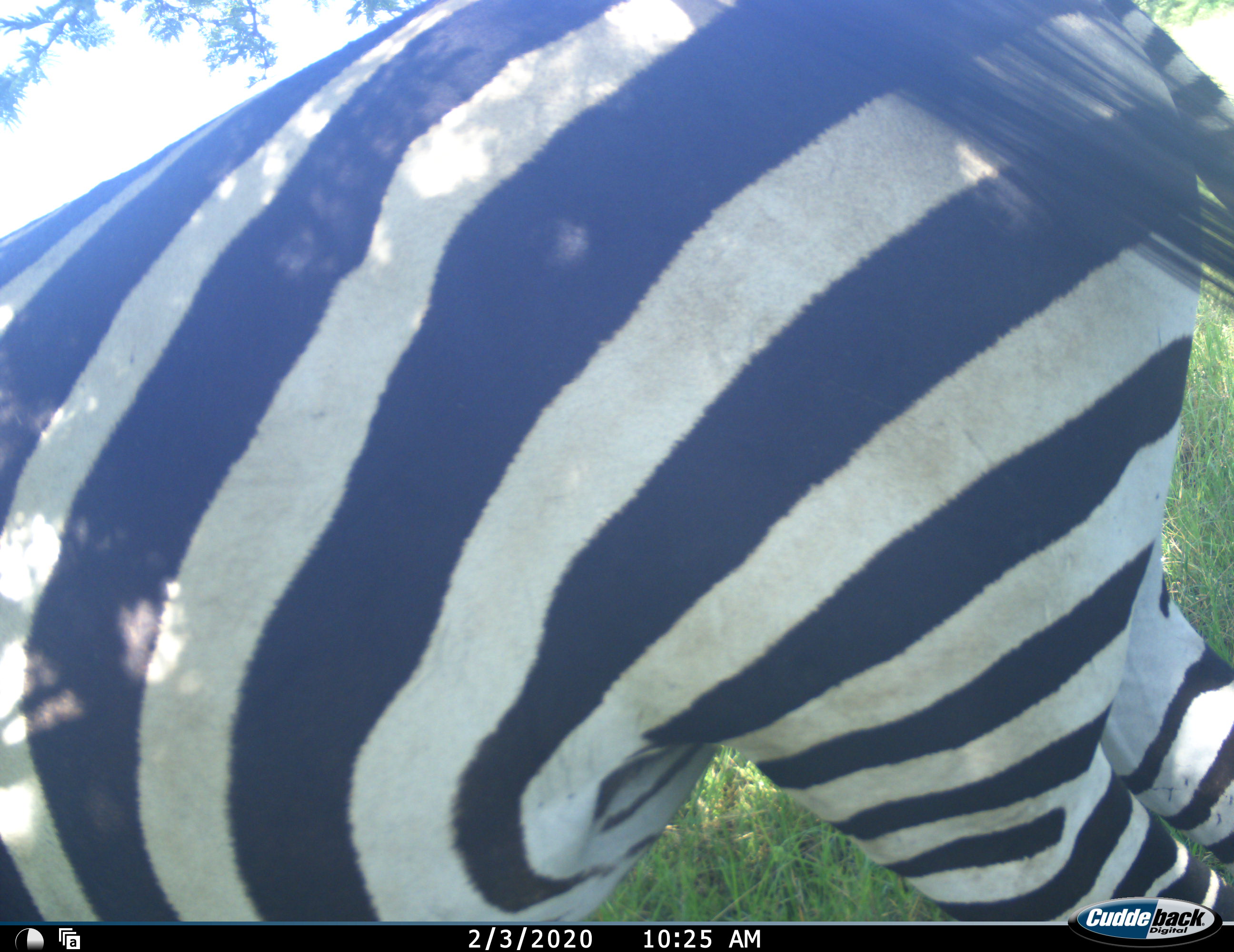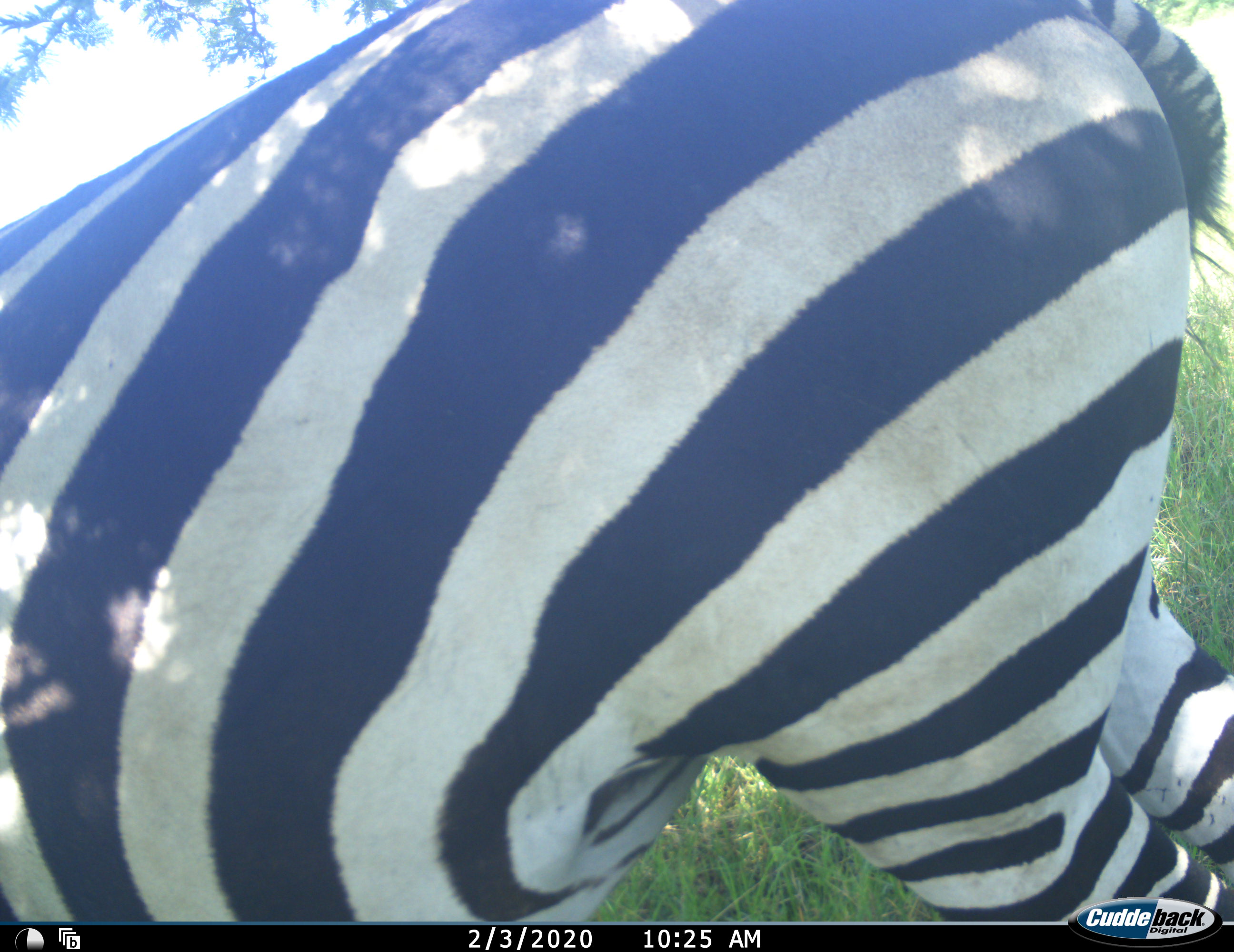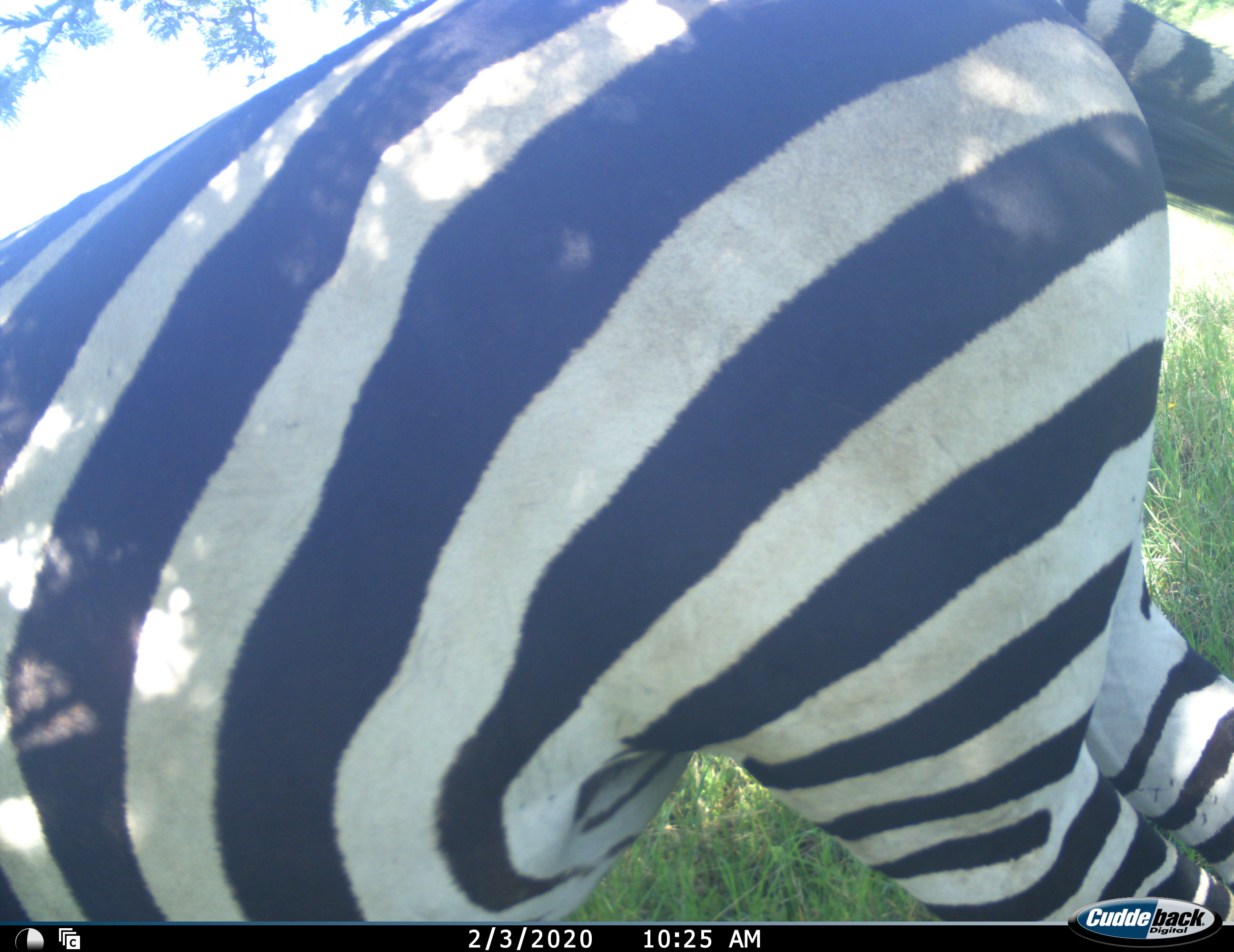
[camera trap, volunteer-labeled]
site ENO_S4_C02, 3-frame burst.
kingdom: Animalia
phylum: Chordata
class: Mammalia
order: Perissodactyla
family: Equidae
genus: Equus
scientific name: Equus quagga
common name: plains zebra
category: zebraplains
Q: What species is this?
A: Zebraplains (plains zebra) (Equus quagga).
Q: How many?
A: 1.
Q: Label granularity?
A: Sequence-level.